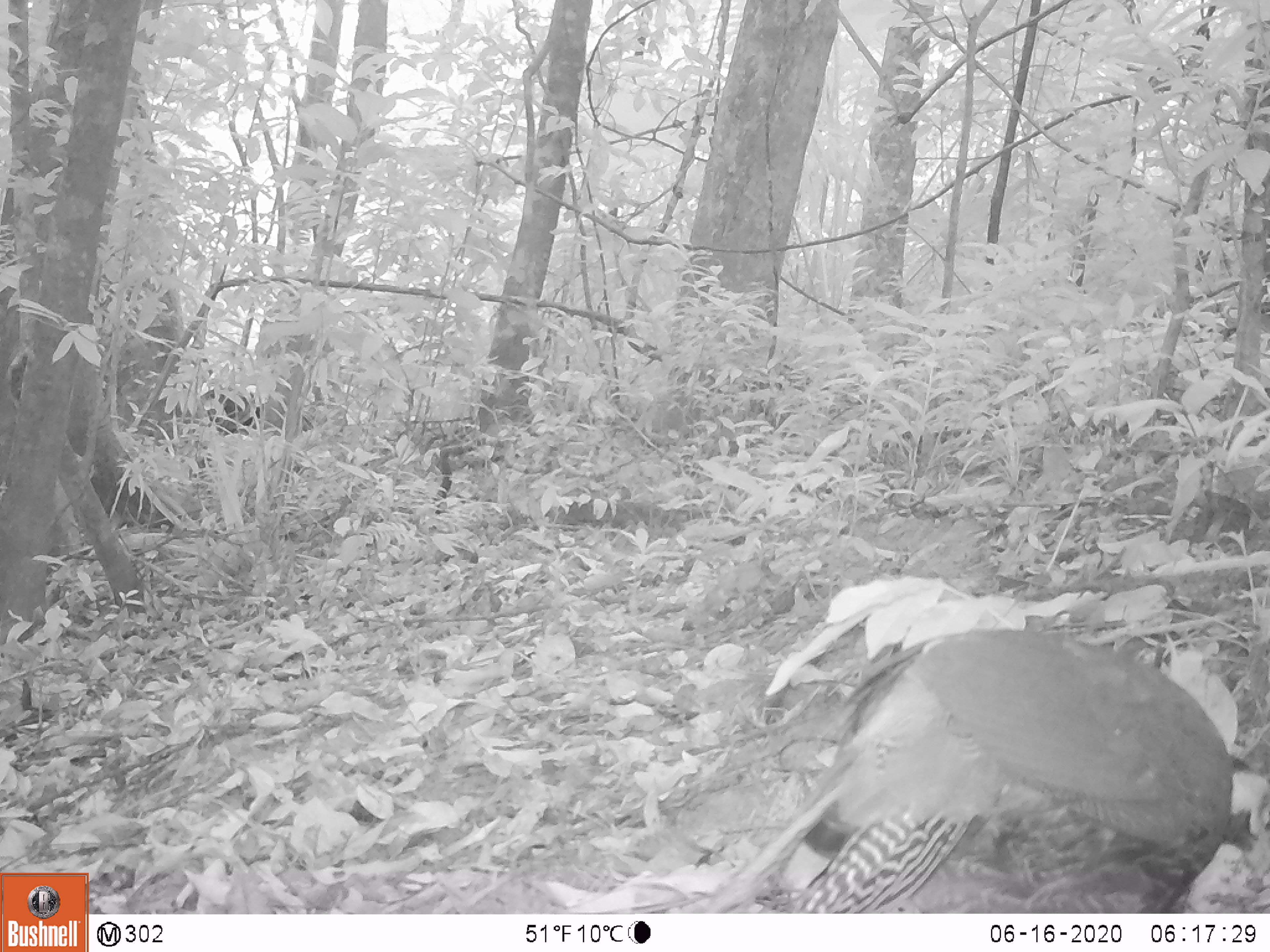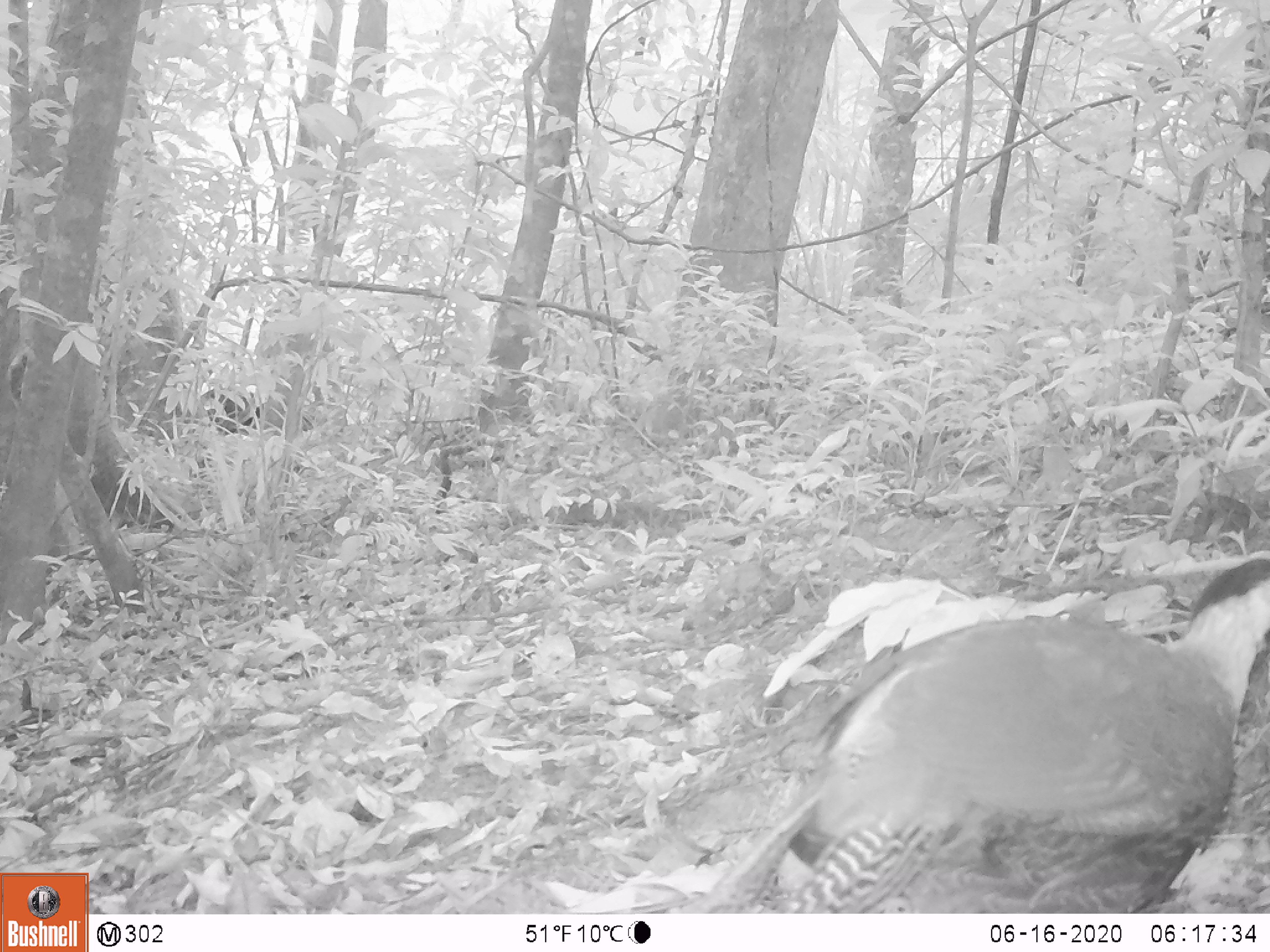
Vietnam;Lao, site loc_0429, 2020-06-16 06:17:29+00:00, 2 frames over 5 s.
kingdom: Animalia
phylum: Chordata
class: Aves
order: Galliformes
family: Phasianidae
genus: Lophura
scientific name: Lophura nycthemera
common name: silver pheasant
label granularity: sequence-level